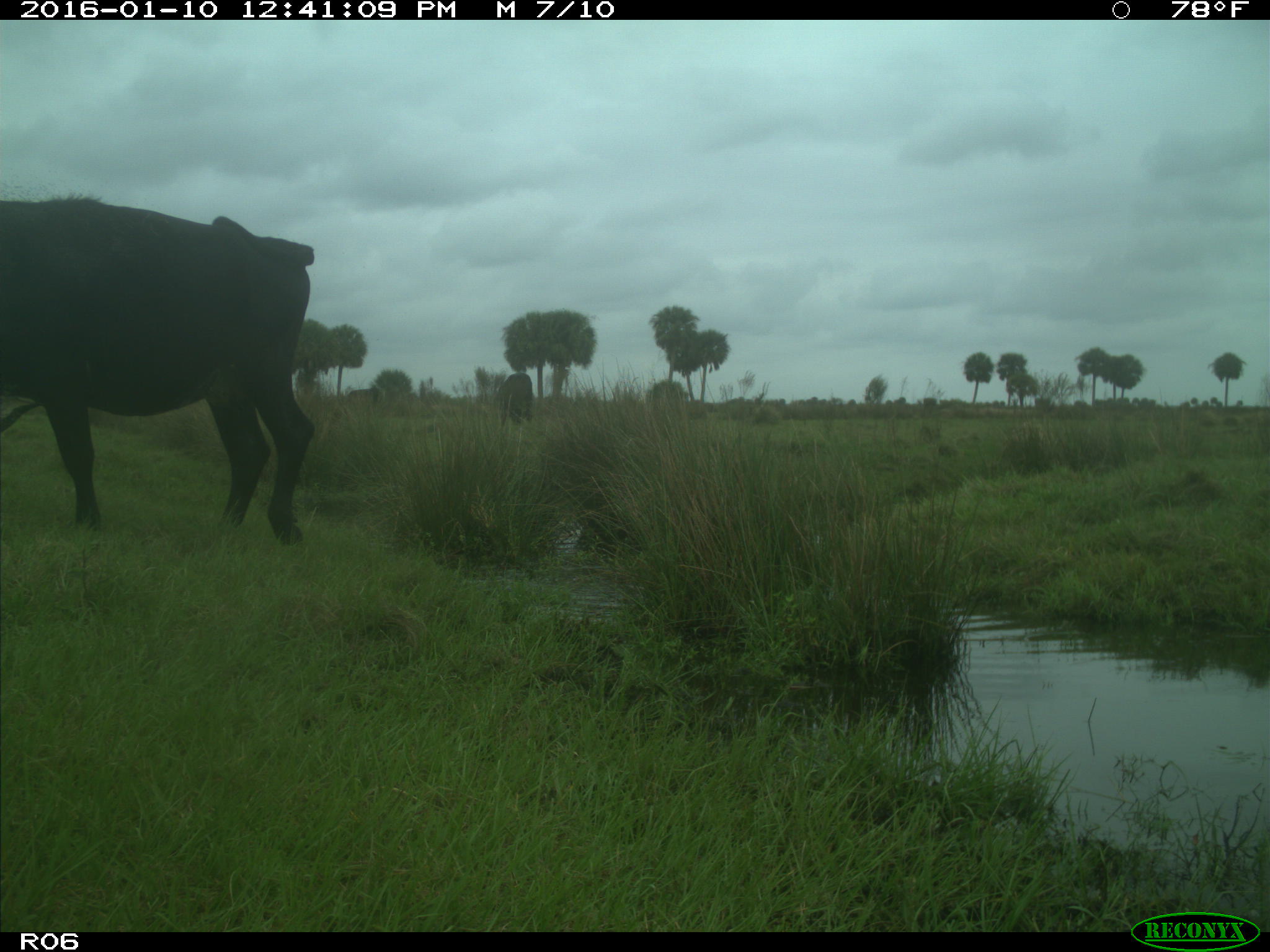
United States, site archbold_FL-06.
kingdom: Animalia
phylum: Chordata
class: Mammalia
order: Artiodactyla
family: Bovidae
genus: Bos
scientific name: Bos taurus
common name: domestic cow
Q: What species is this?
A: Bos taurus (domestic cow).